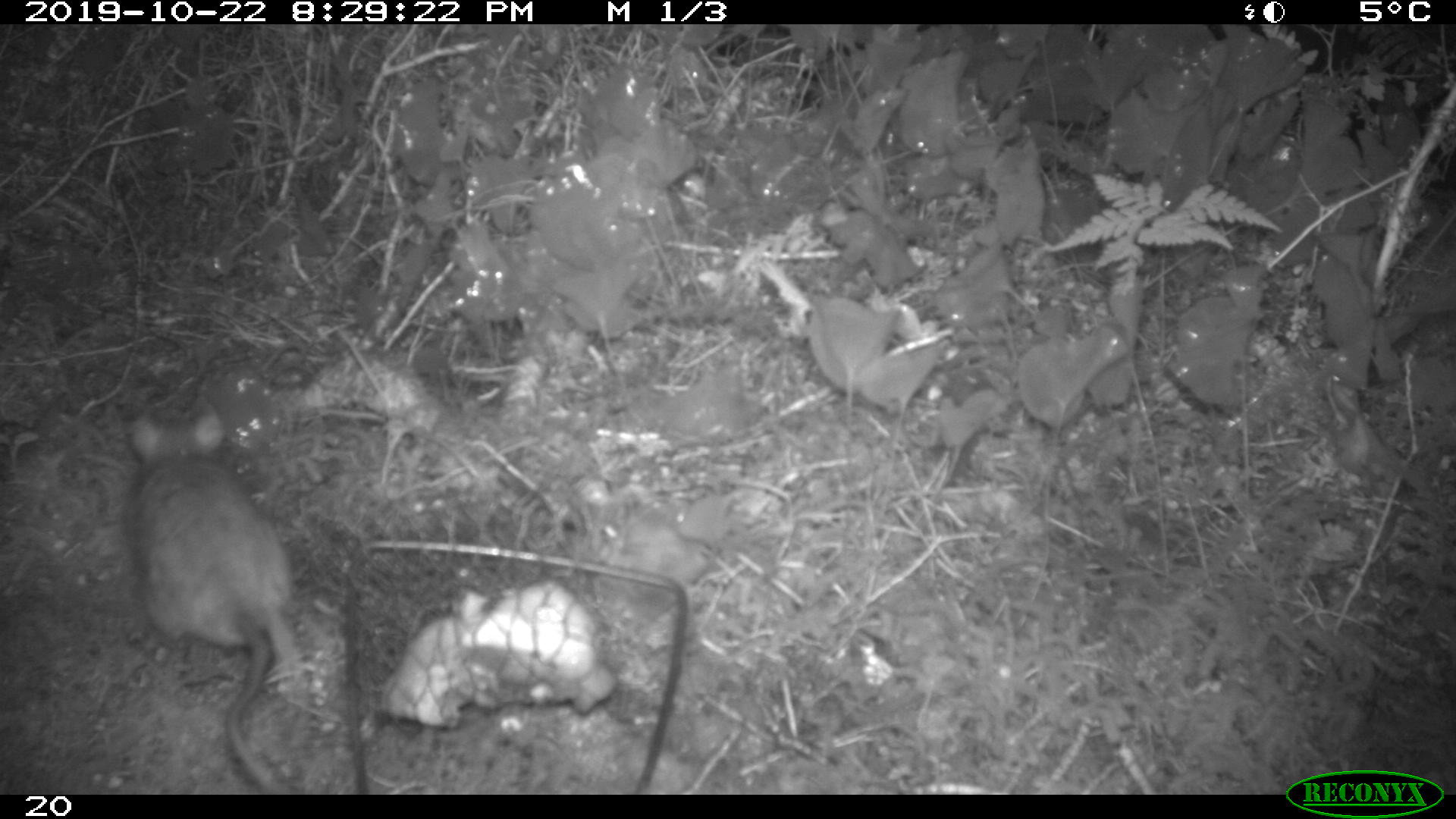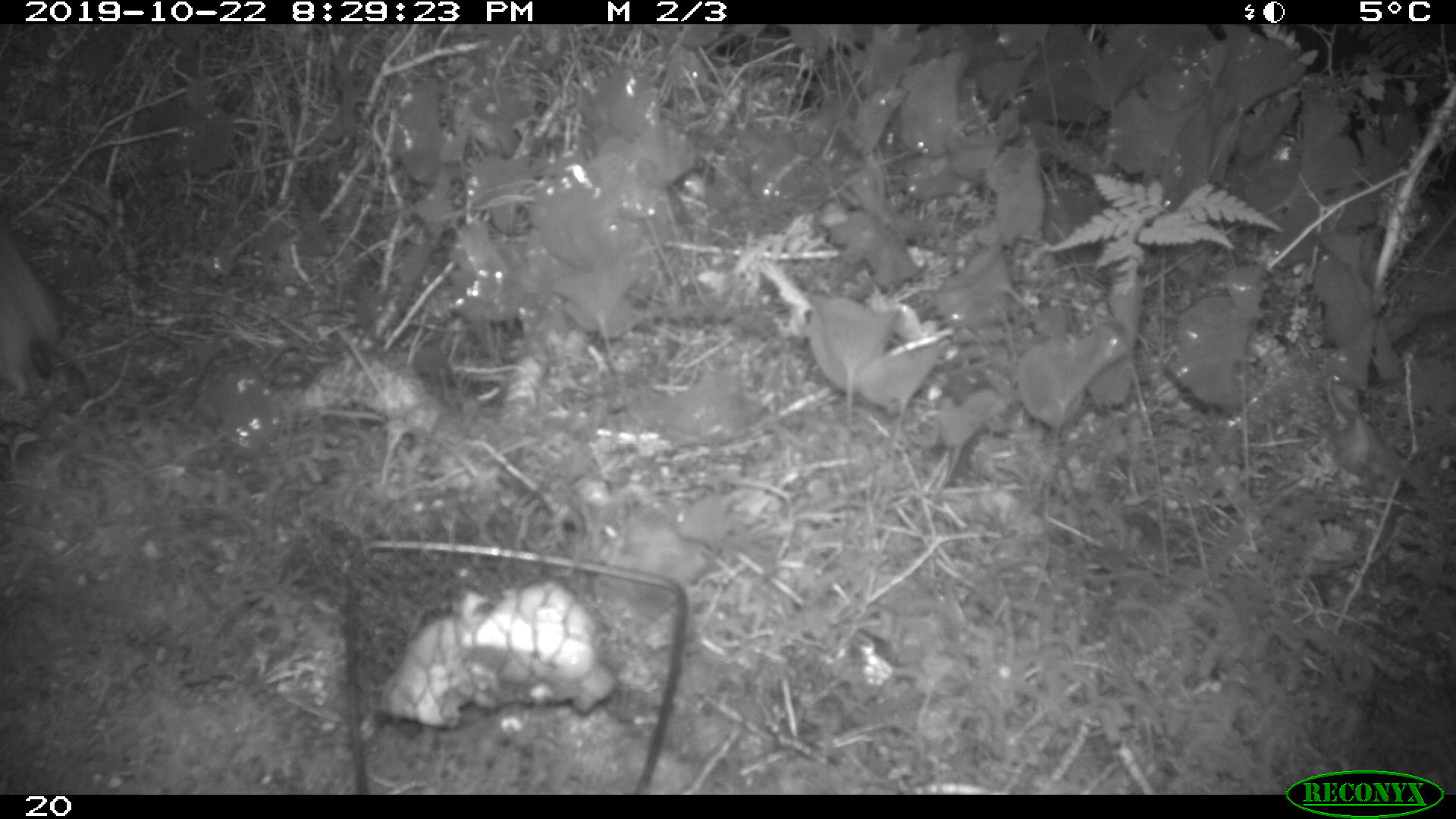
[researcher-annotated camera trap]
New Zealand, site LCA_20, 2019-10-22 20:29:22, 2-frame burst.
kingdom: Animalia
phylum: Chordata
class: Mammalia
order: Rodentia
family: Muridae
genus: Rattus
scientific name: Rattus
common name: rat